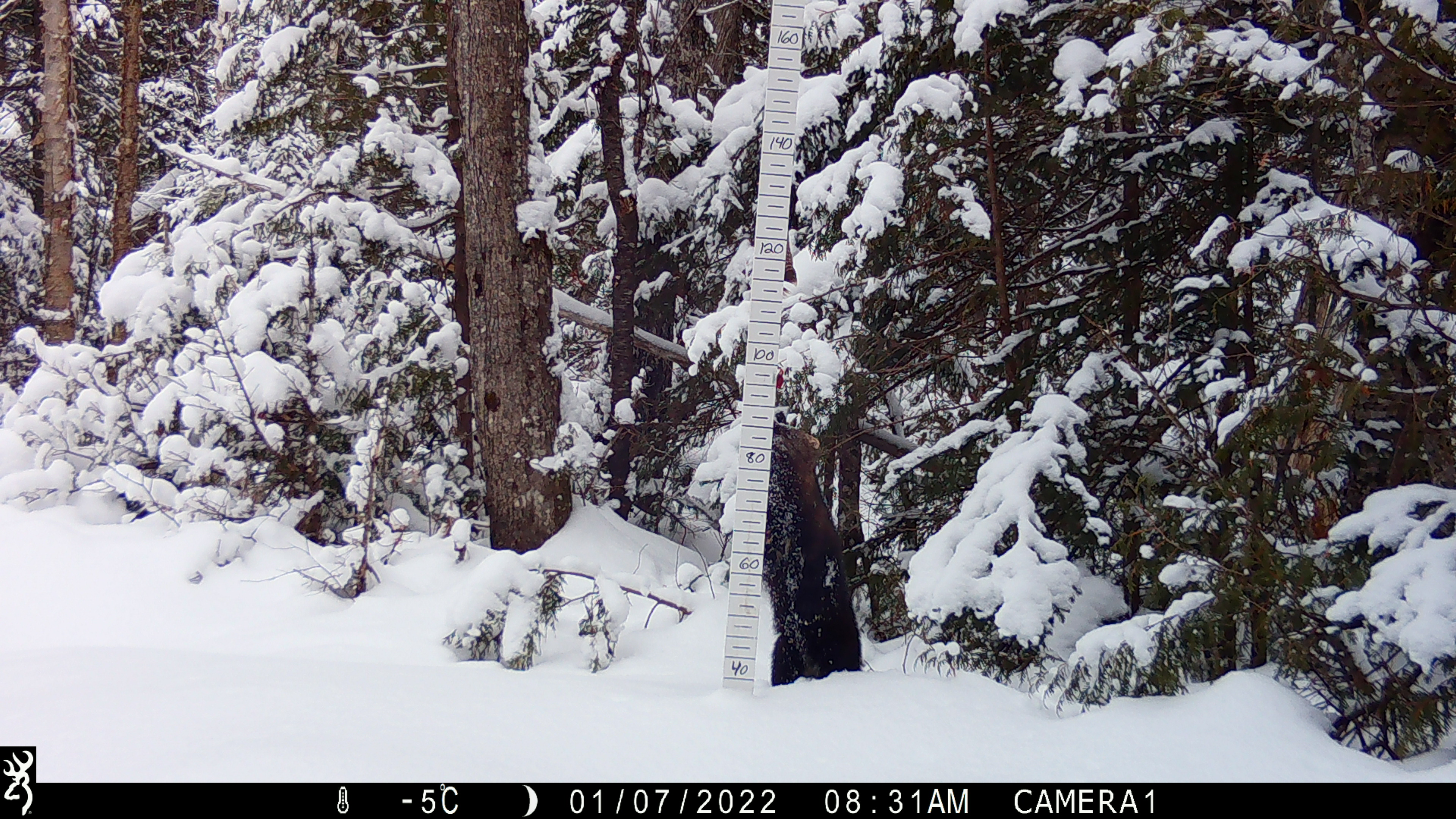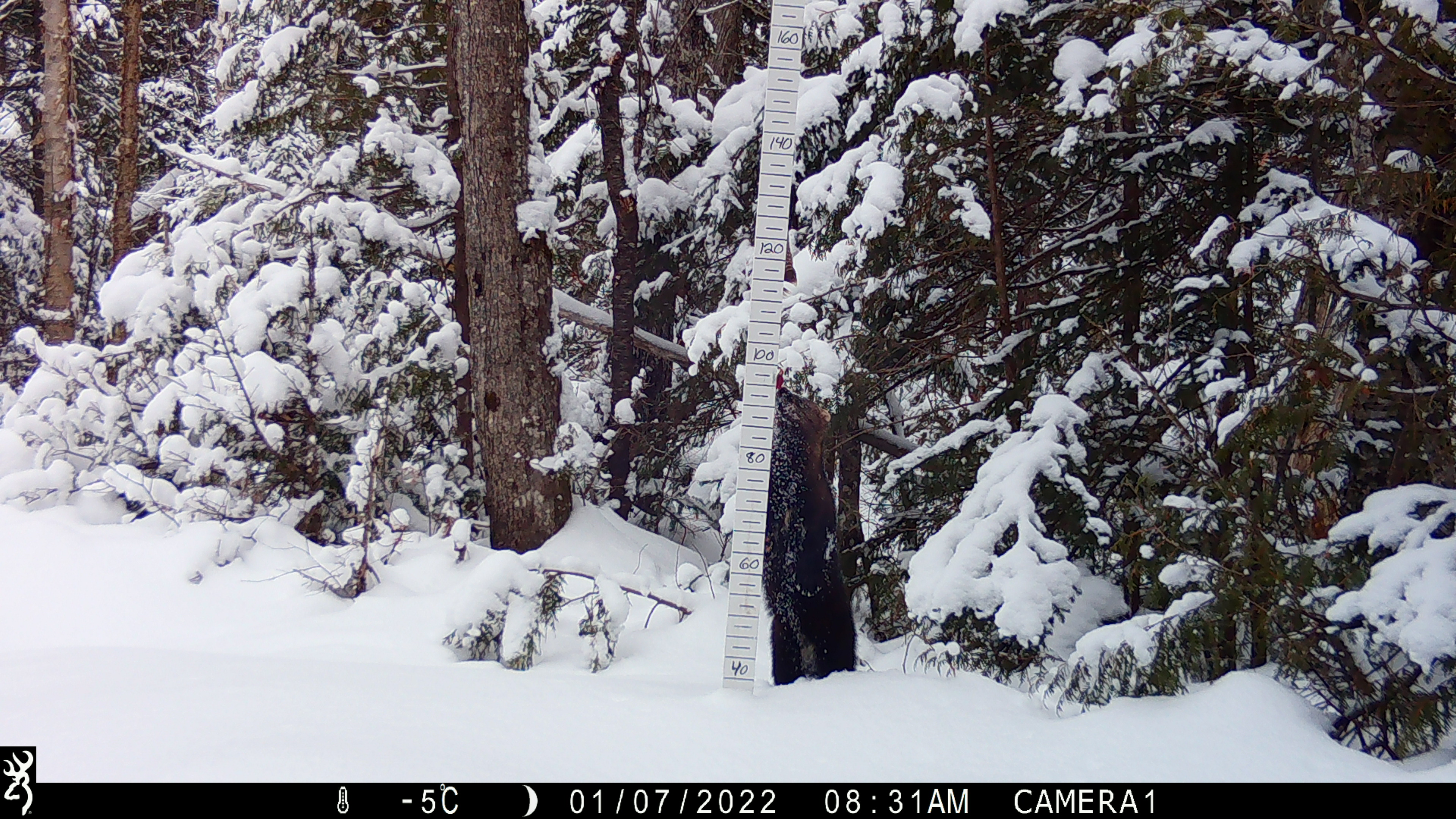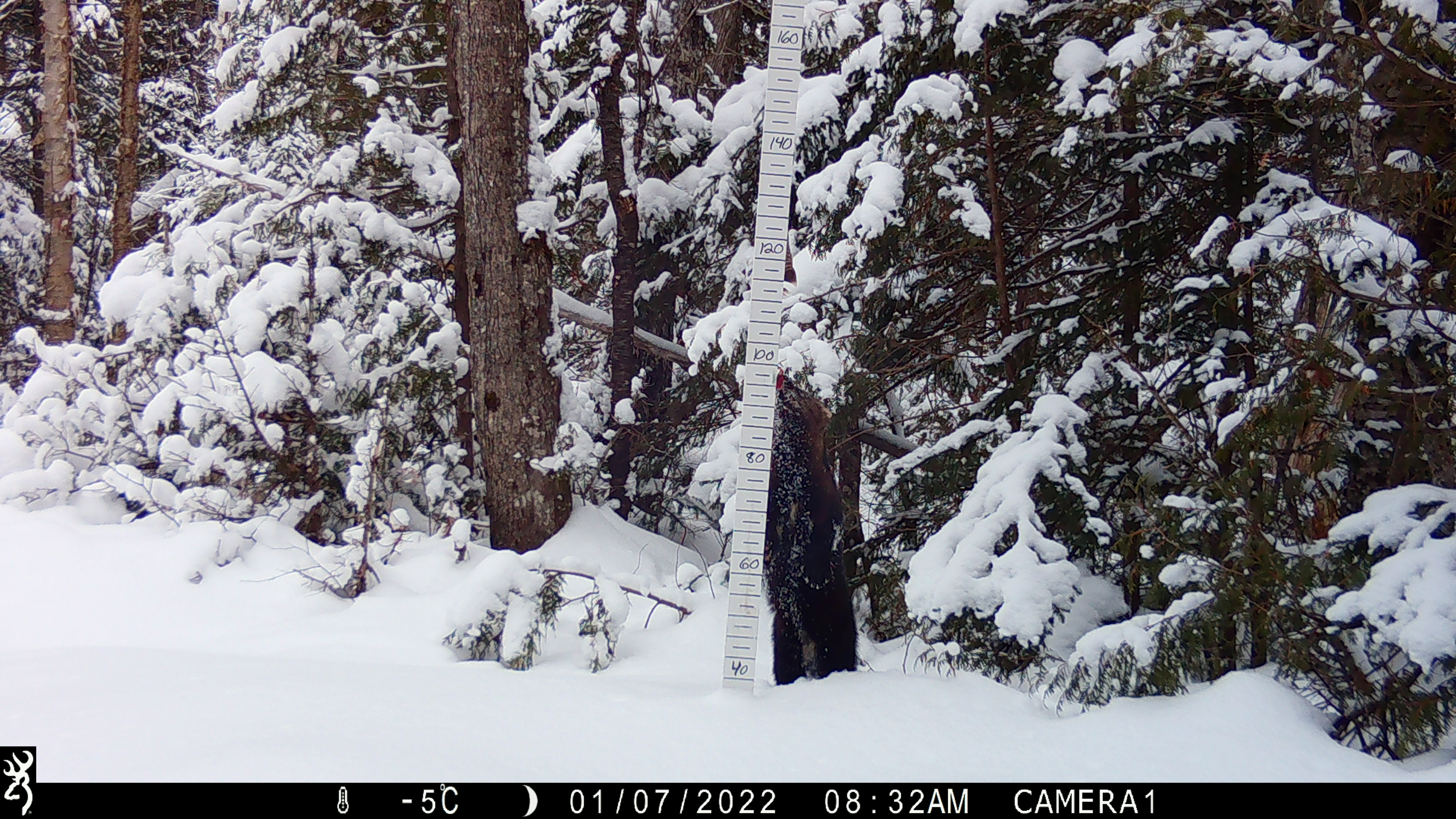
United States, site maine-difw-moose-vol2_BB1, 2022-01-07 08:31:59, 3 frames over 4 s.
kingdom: Animalia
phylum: Chordata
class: Mammalia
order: Carnivora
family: Mustelidae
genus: Pekania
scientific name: Pekania pennanti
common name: fisher